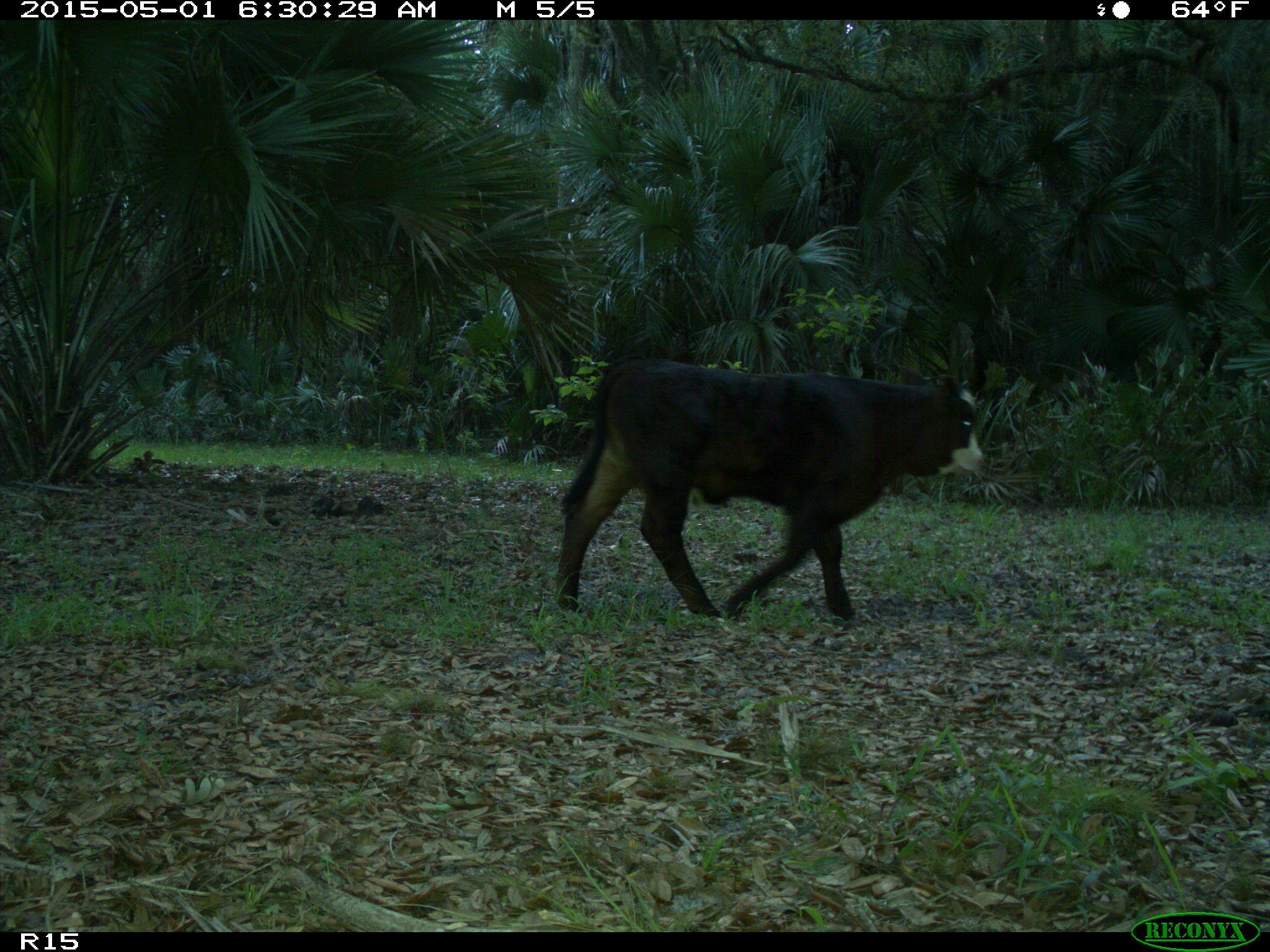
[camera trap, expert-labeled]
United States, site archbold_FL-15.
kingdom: Animalia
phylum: Chordata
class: Mammalia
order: Artiodactyla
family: Bovidae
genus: Bos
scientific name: Bos taurus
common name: domestic cow